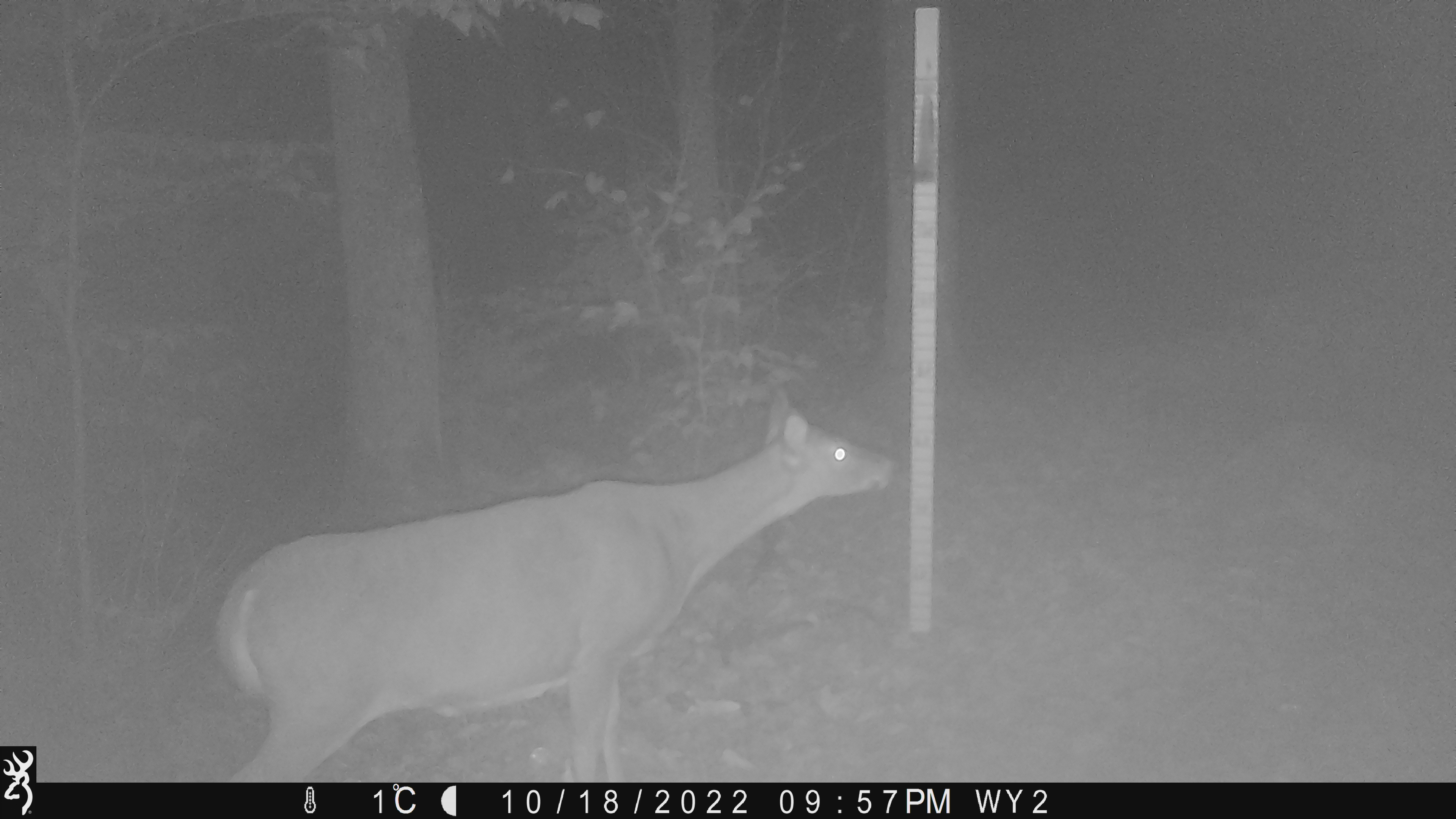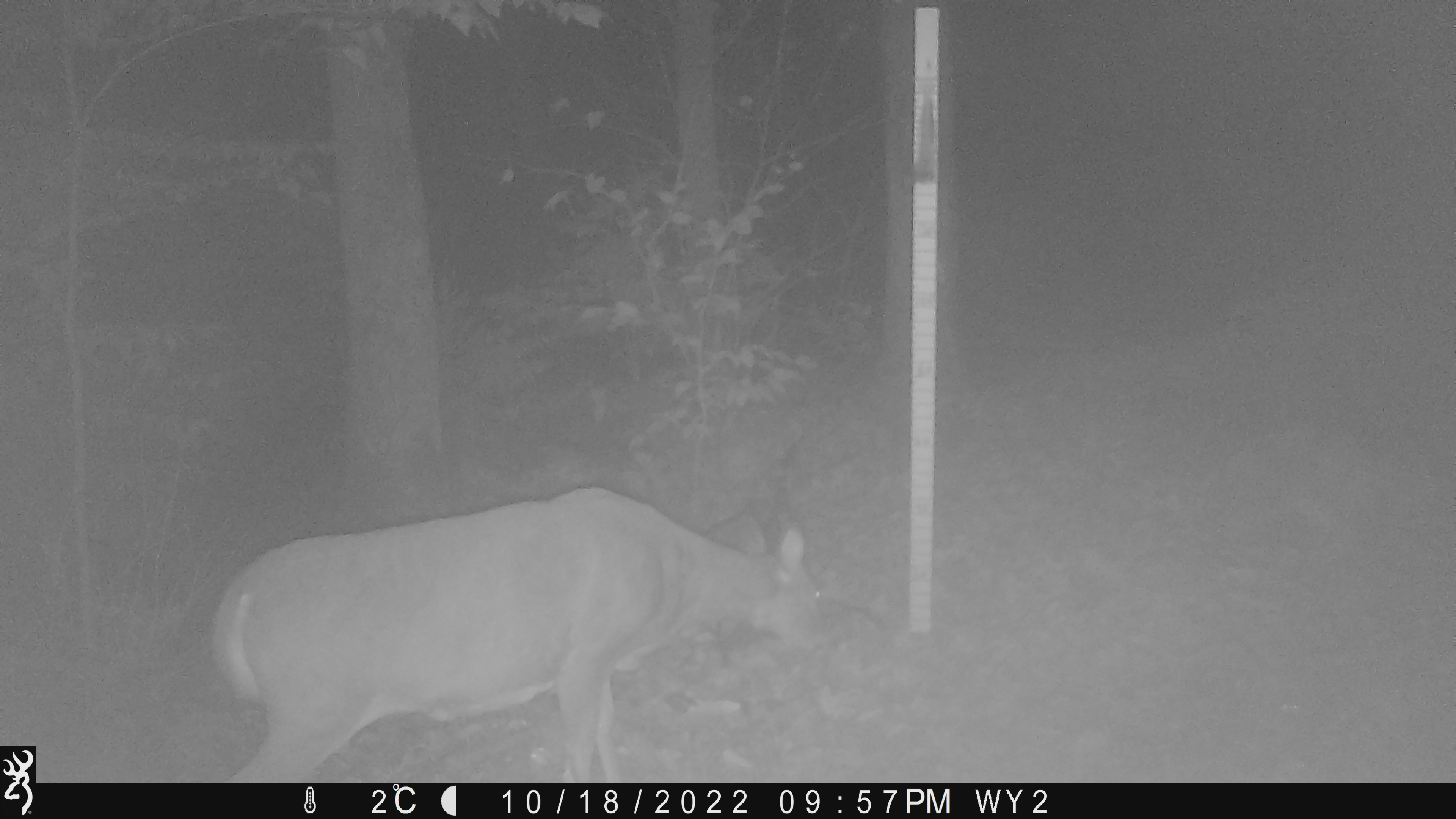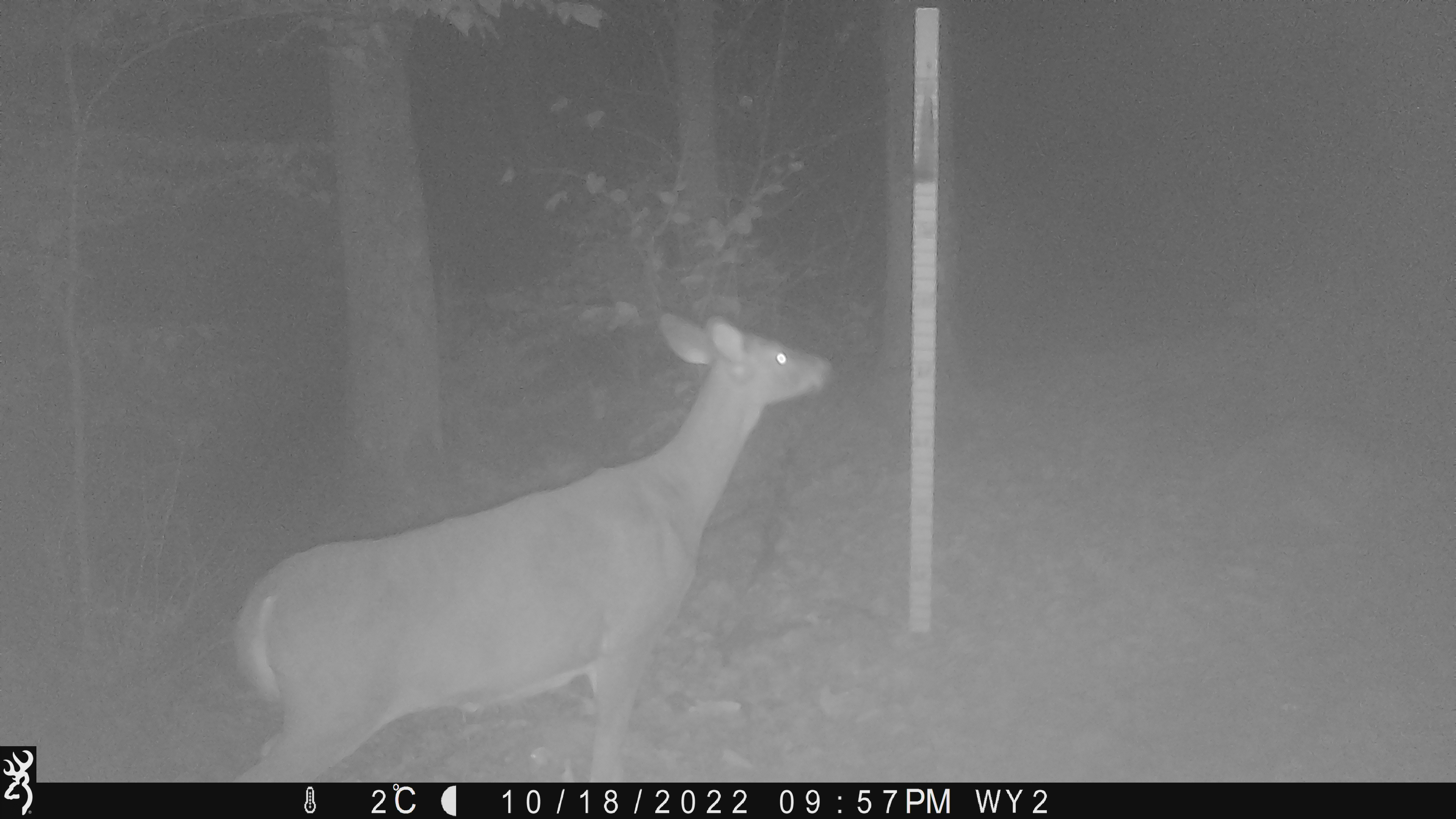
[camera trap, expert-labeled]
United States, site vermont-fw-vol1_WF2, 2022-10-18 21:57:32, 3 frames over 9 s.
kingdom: Animalia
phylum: Chordata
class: Mammalia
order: Artiodactyla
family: Cervidae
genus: Odocoileus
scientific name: Odocoileus virginianus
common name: white-tailed deer